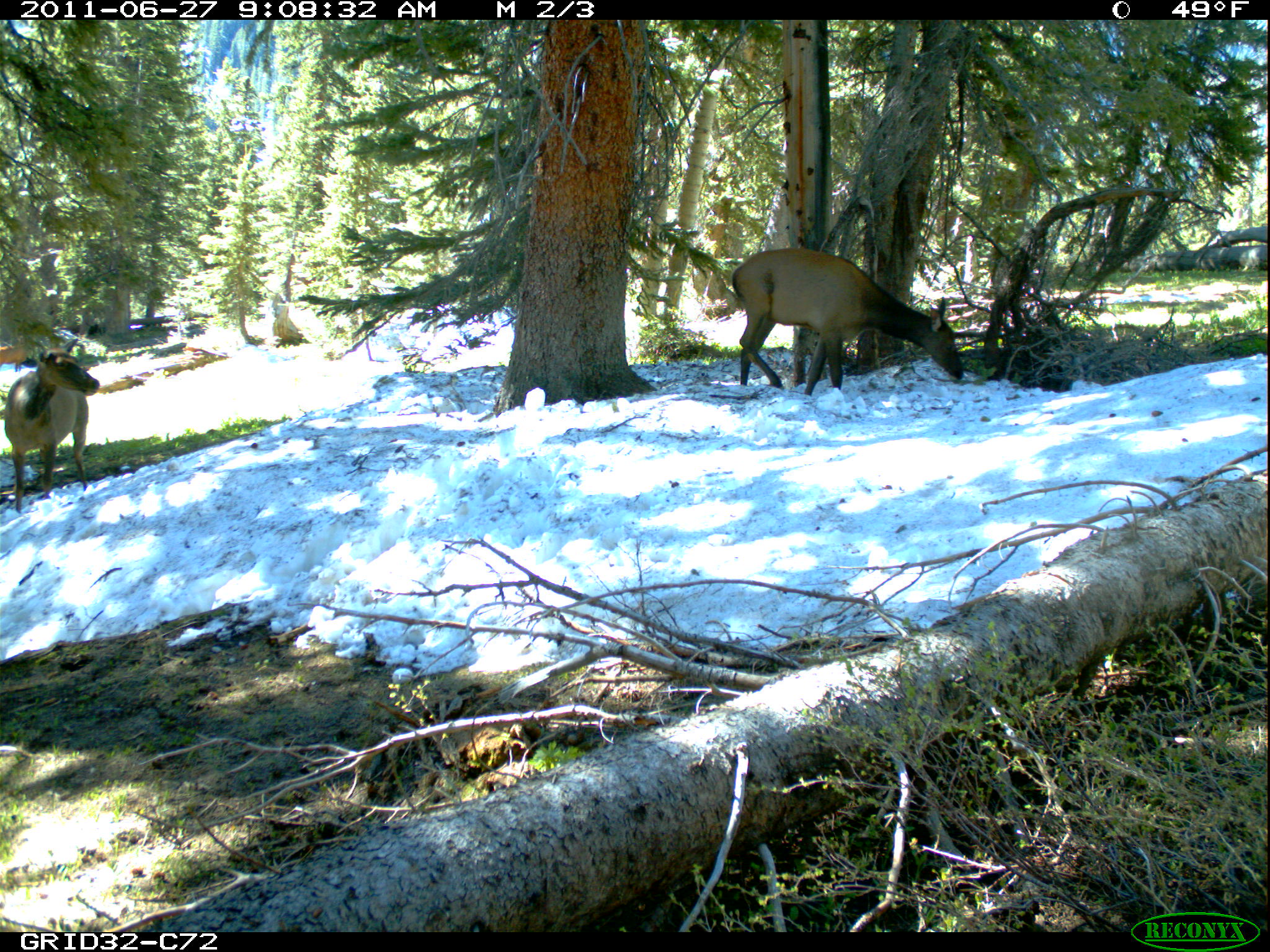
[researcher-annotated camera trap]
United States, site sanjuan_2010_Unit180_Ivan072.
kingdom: Animalia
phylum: Chordata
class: Mammalia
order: Artiodactyla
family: Cervidae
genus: Cervus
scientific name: Cervus elaphus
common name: red deer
Cervus elaphus (red deer).